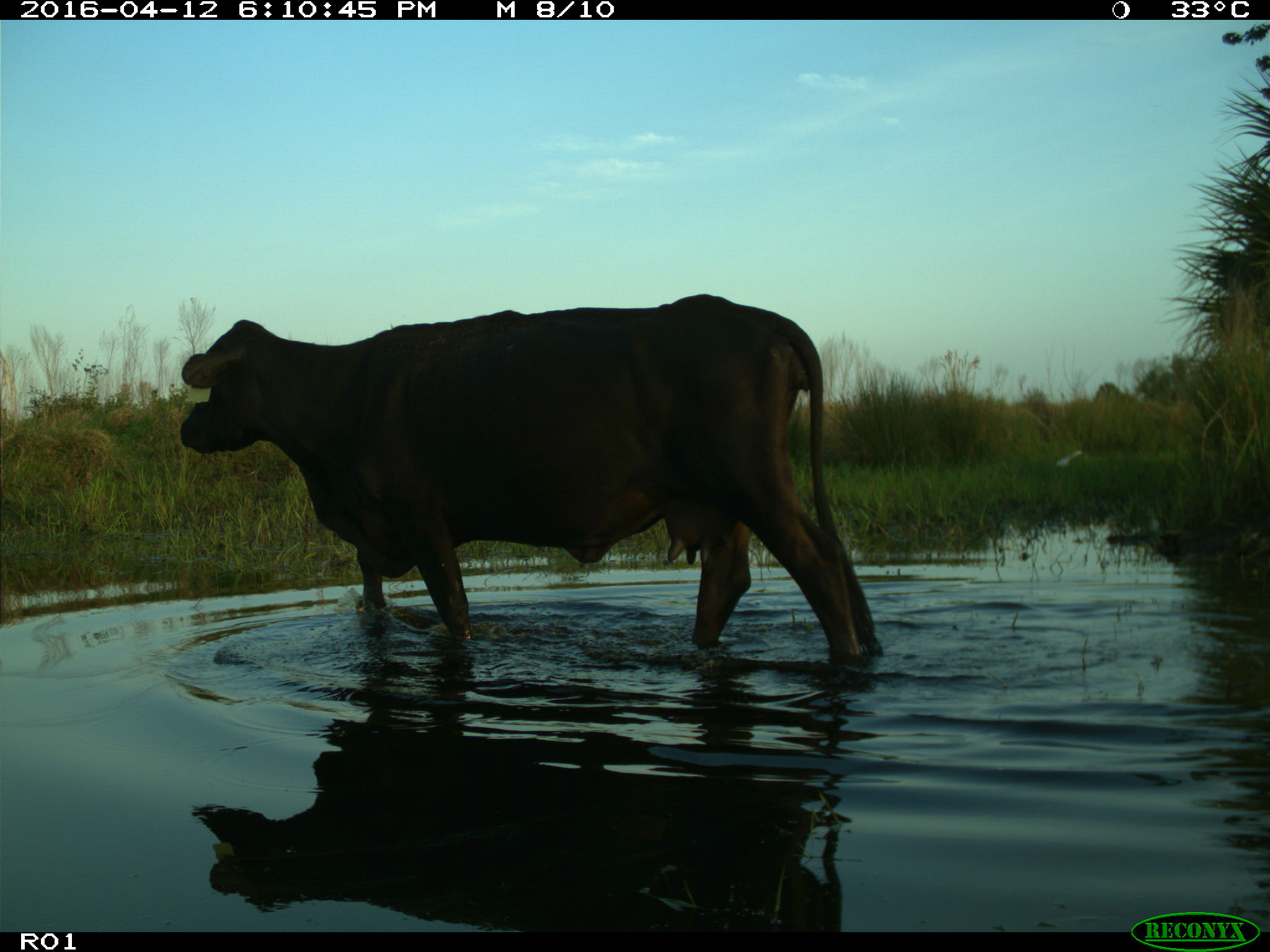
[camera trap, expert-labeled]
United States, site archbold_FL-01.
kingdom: Animalia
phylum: Chordata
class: Mammalia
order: Artiodactyla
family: Bovidae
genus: Bos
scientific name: Bos taurus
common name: domestic cow